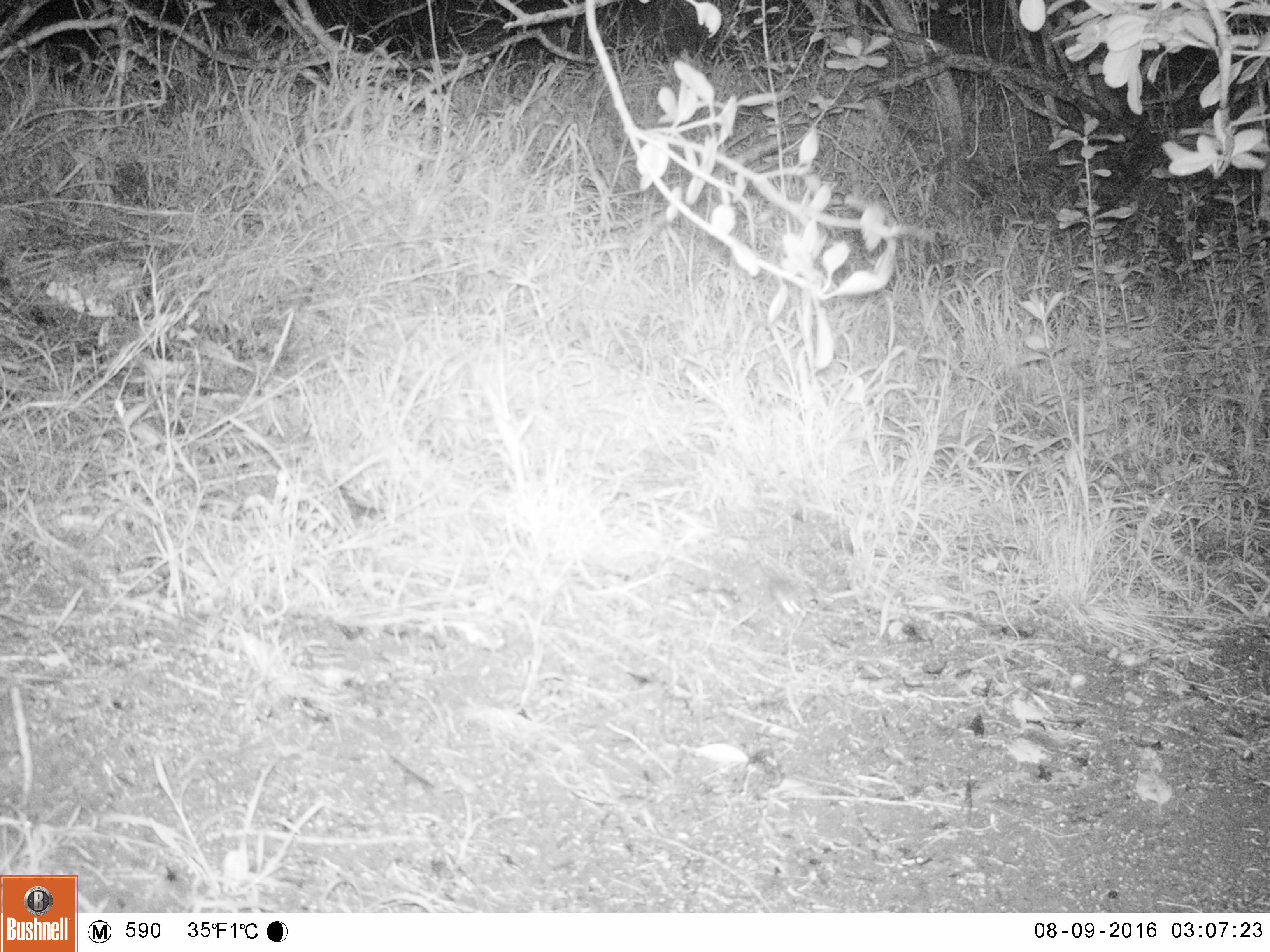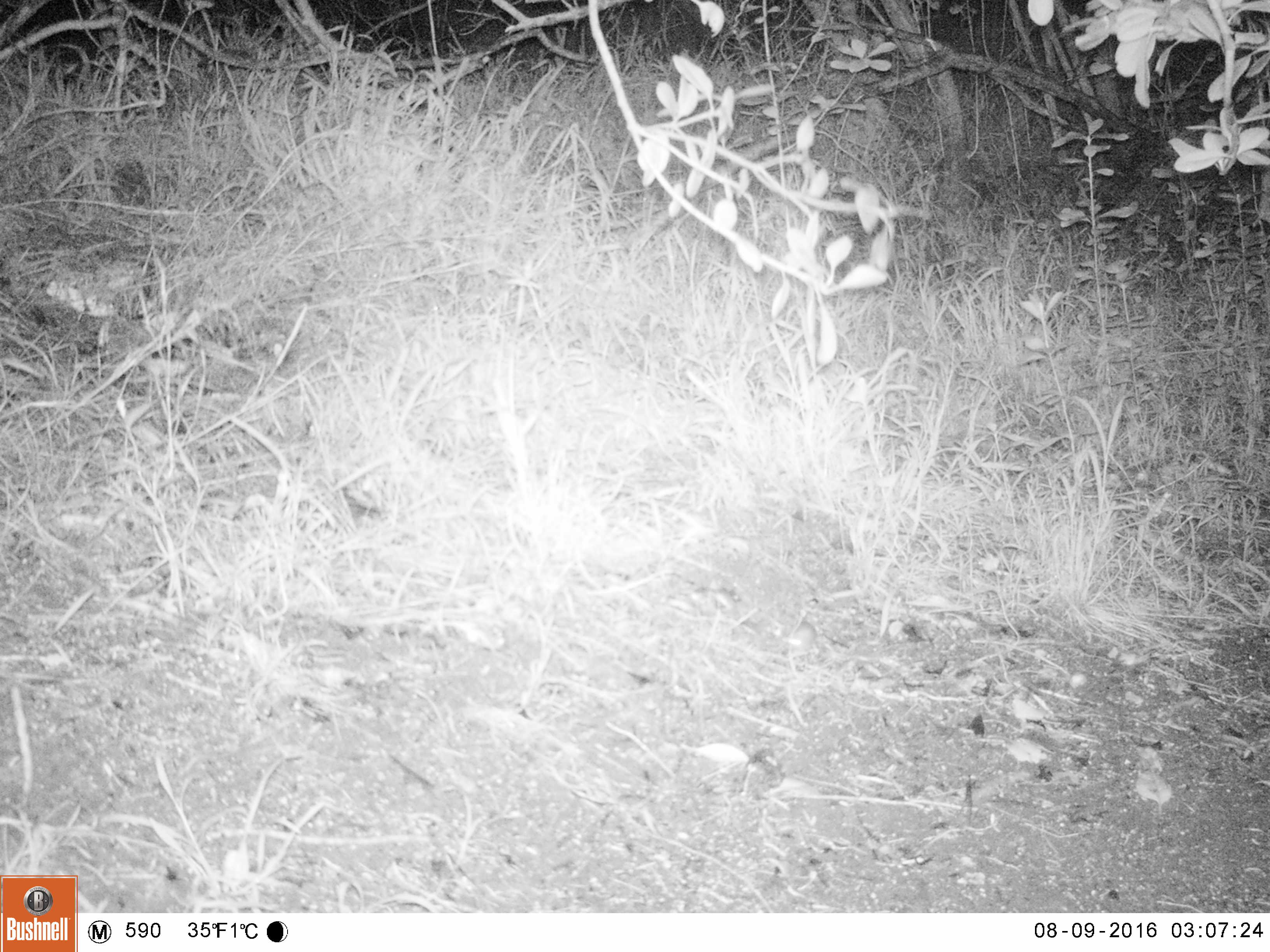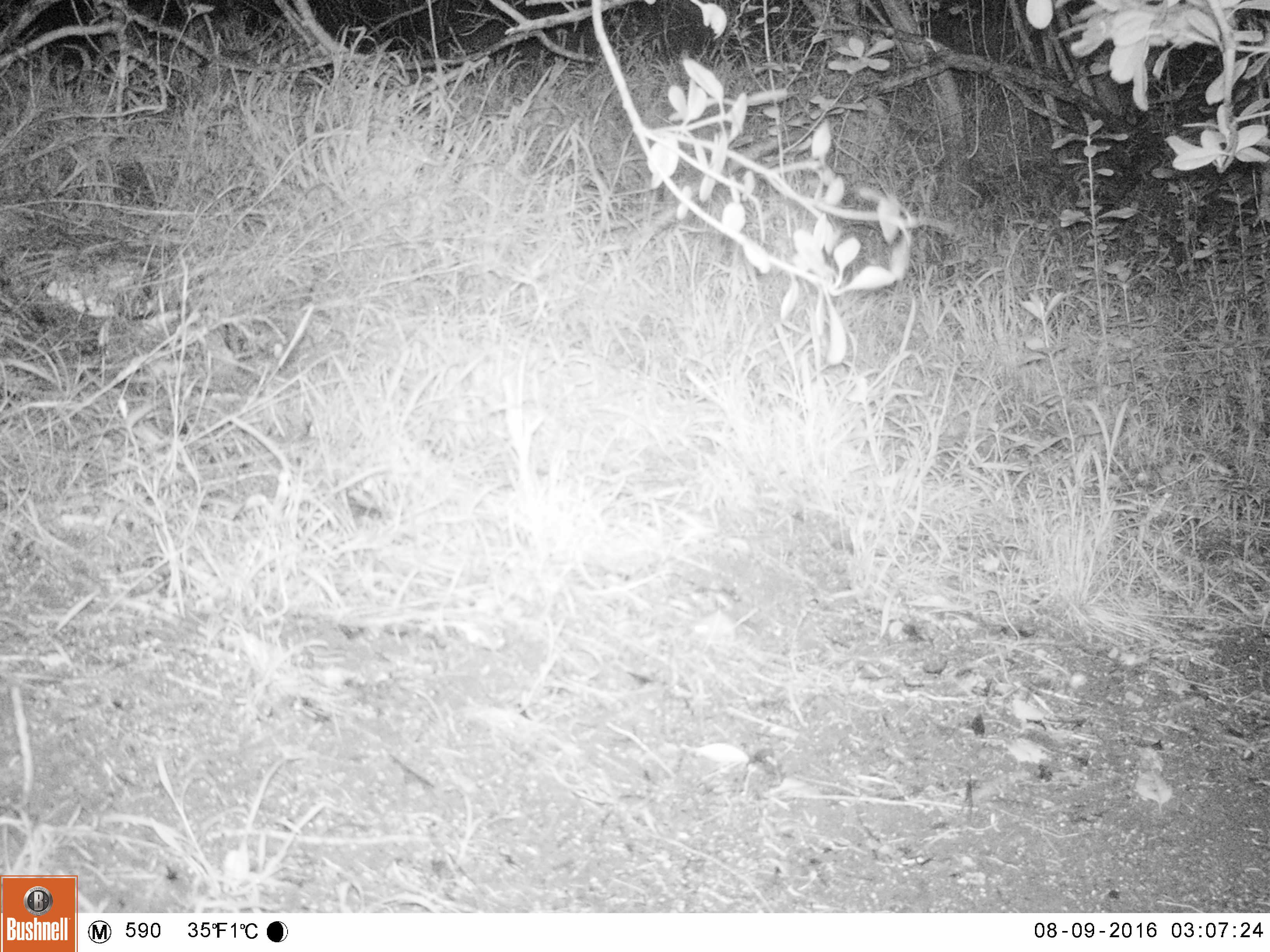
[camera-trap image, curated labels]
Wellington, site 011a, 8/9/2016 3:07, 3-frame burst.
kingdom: Animalia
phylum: Chordata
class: Mammalia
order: Rodentia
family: Muridae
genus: Mus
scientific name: Mus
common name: mouse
Mouse (Mus).